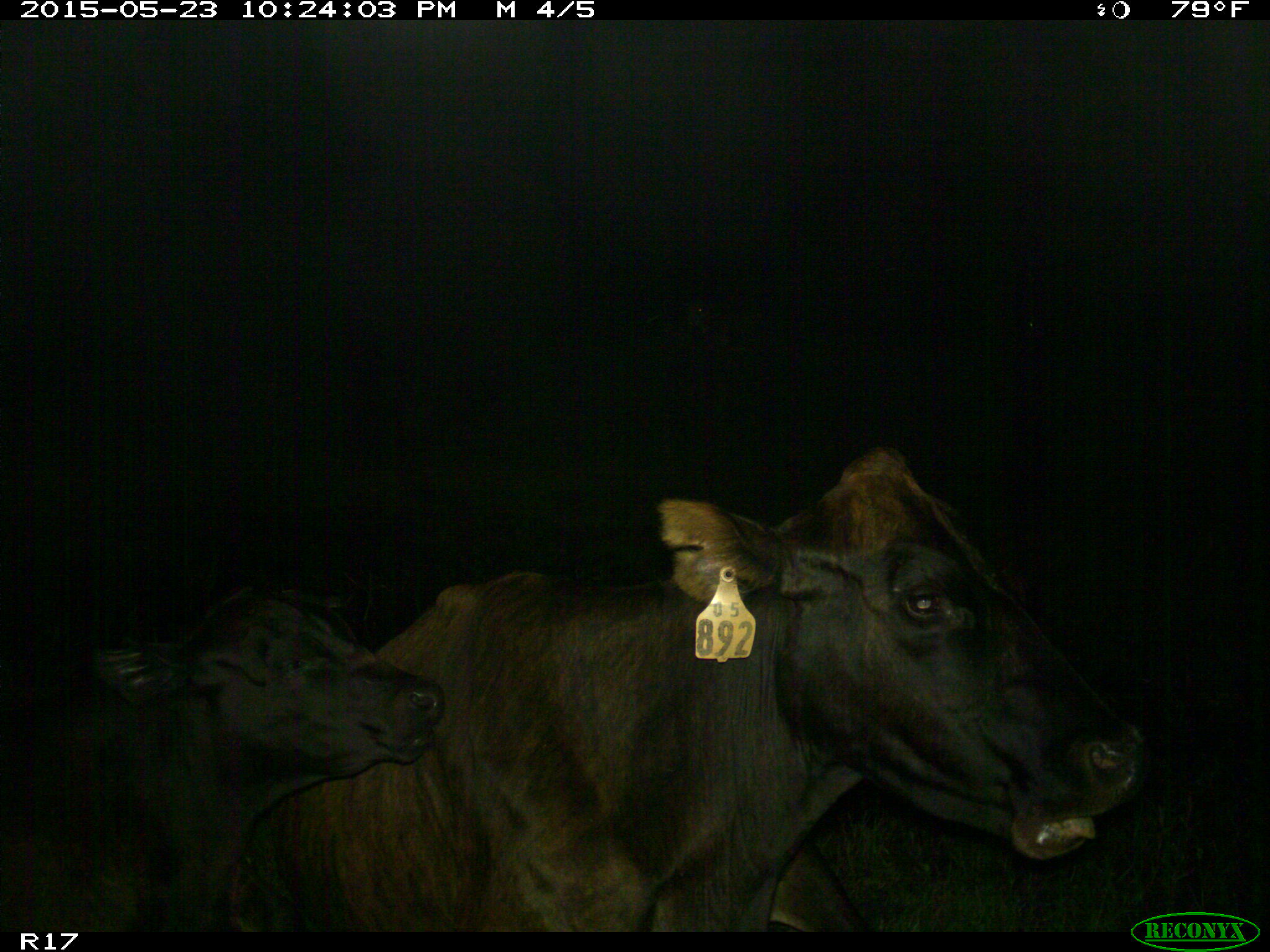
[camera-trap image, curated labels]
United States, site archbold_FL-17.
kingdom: Animalia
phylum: Chordata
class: Mammalia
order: Artiodactyla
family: Bovidae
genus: Bos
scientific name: Bos taurus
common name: domestic cow